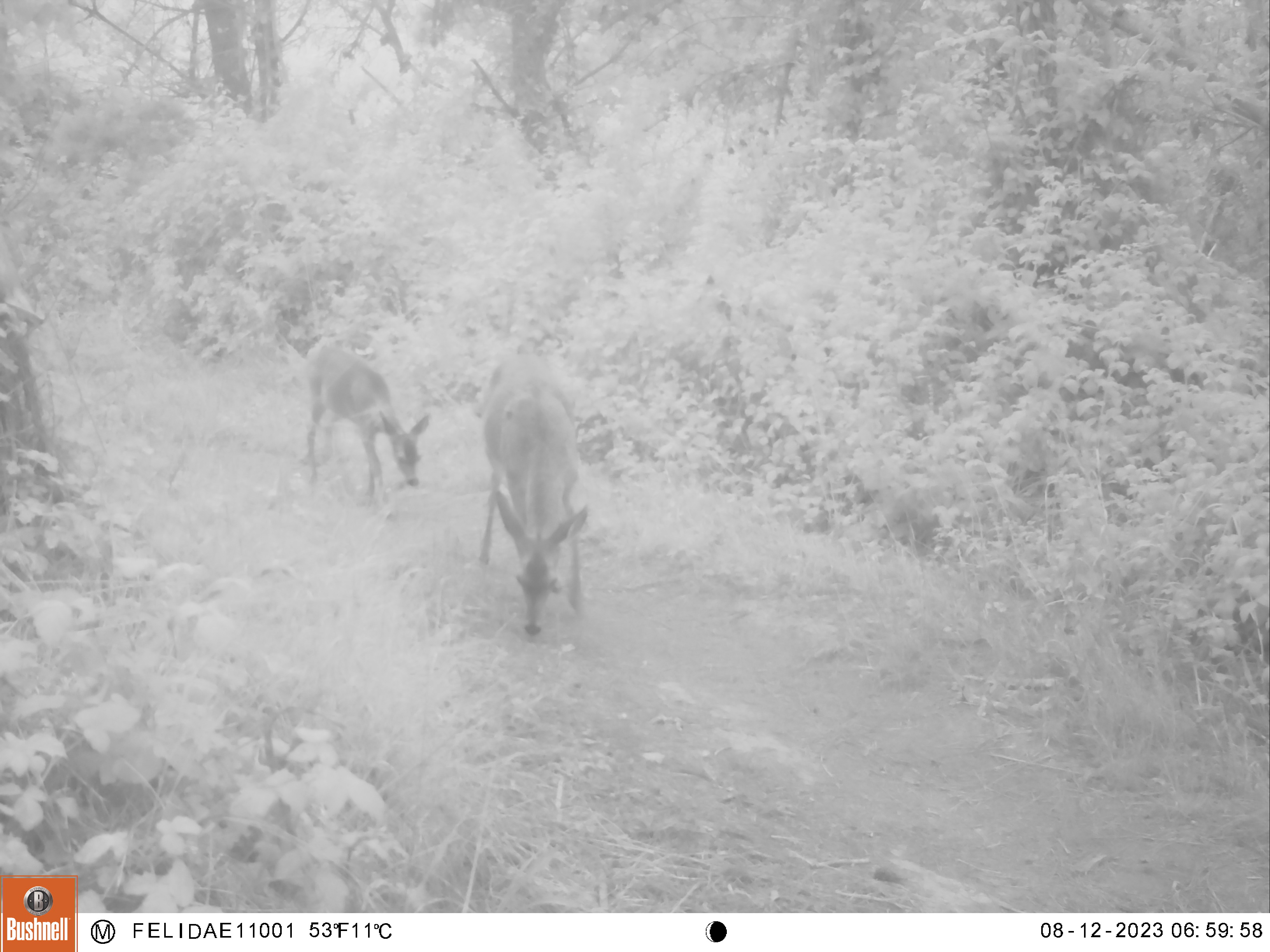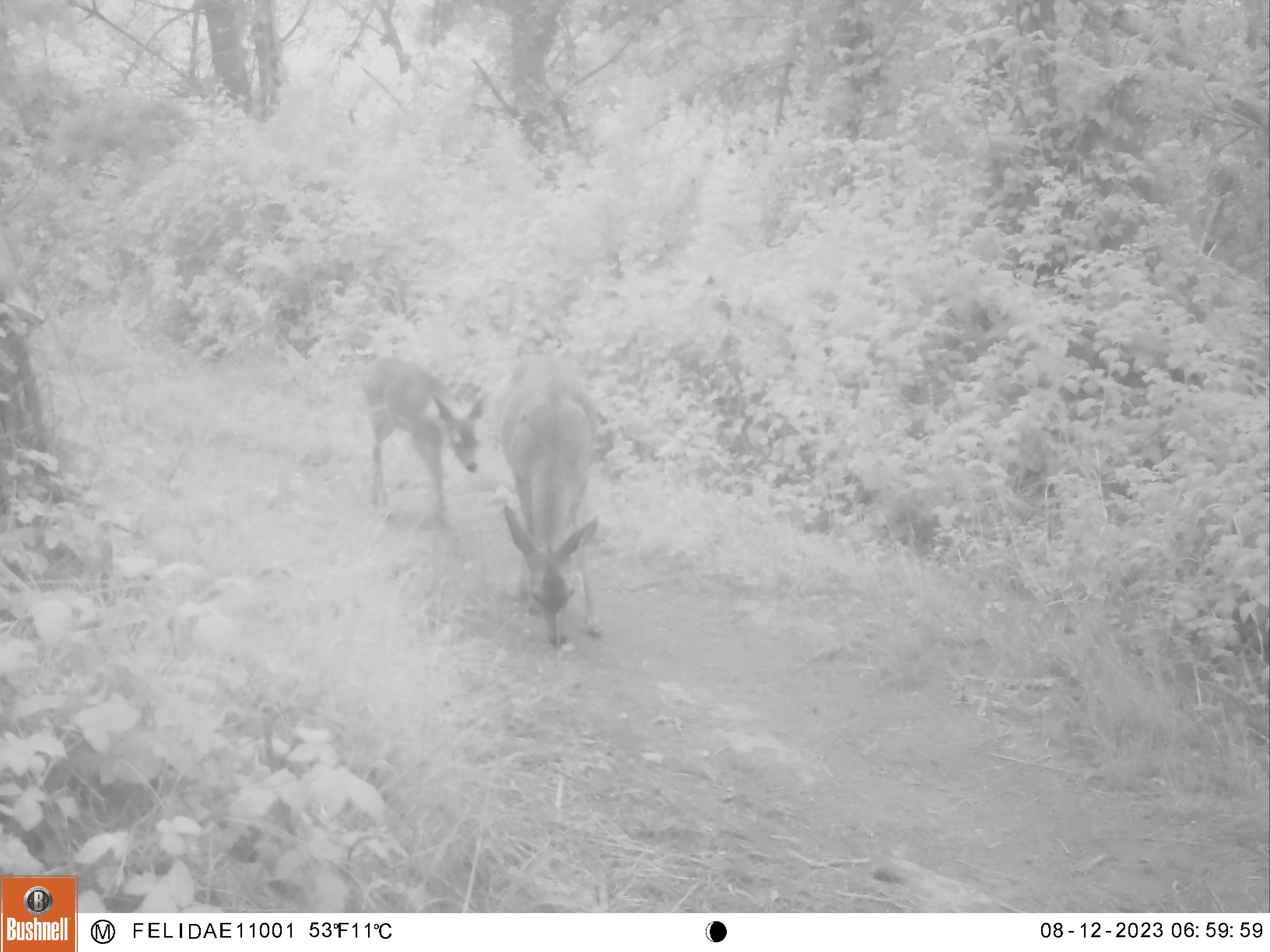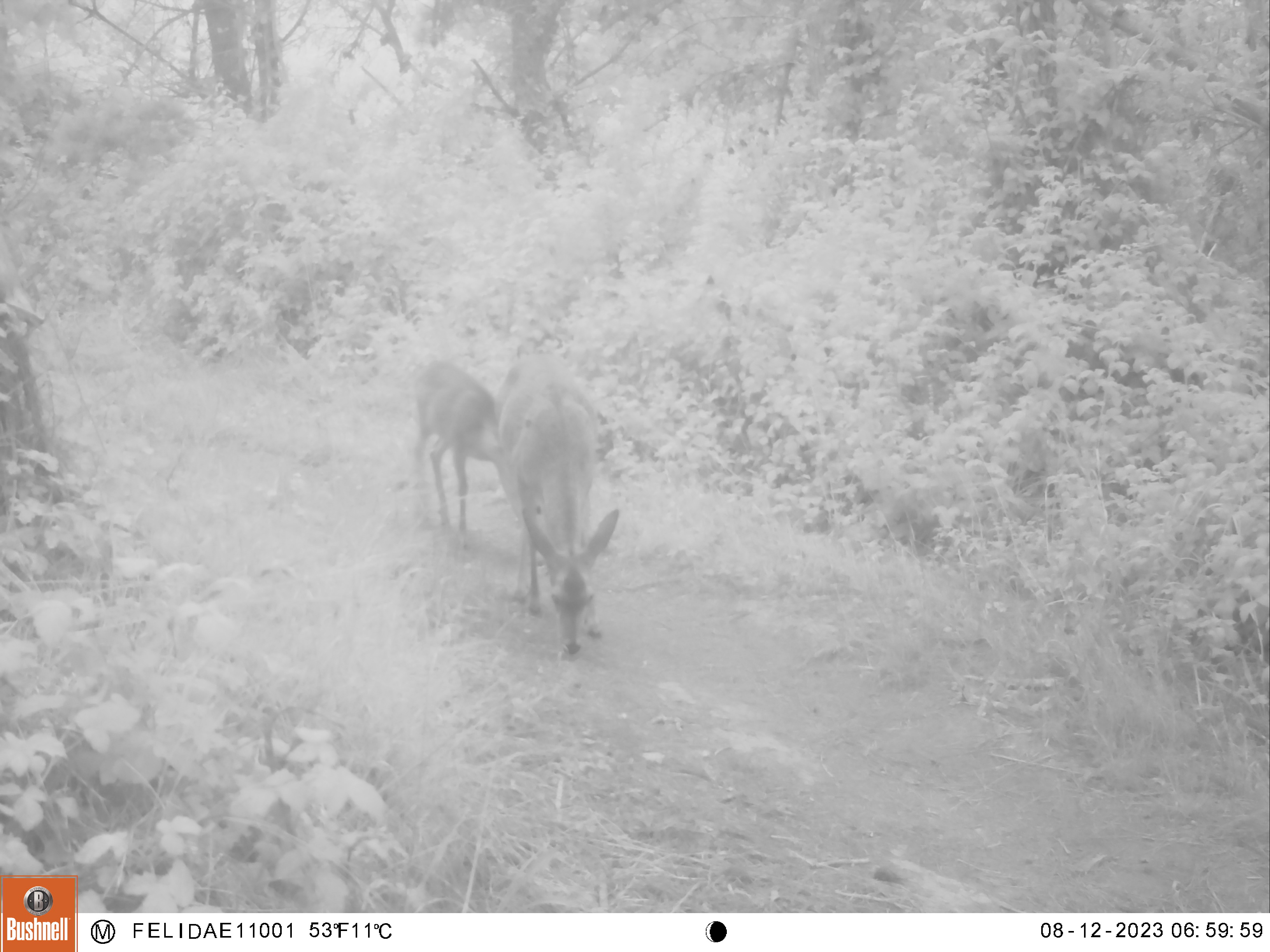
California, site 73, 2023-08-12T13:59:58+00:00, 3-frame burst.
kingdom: Animalia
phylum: Chordata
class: Mammalia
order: Artiodactyla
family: Cervidae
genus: Odocoileus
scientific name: Odocoileus hemionus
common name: mule deer